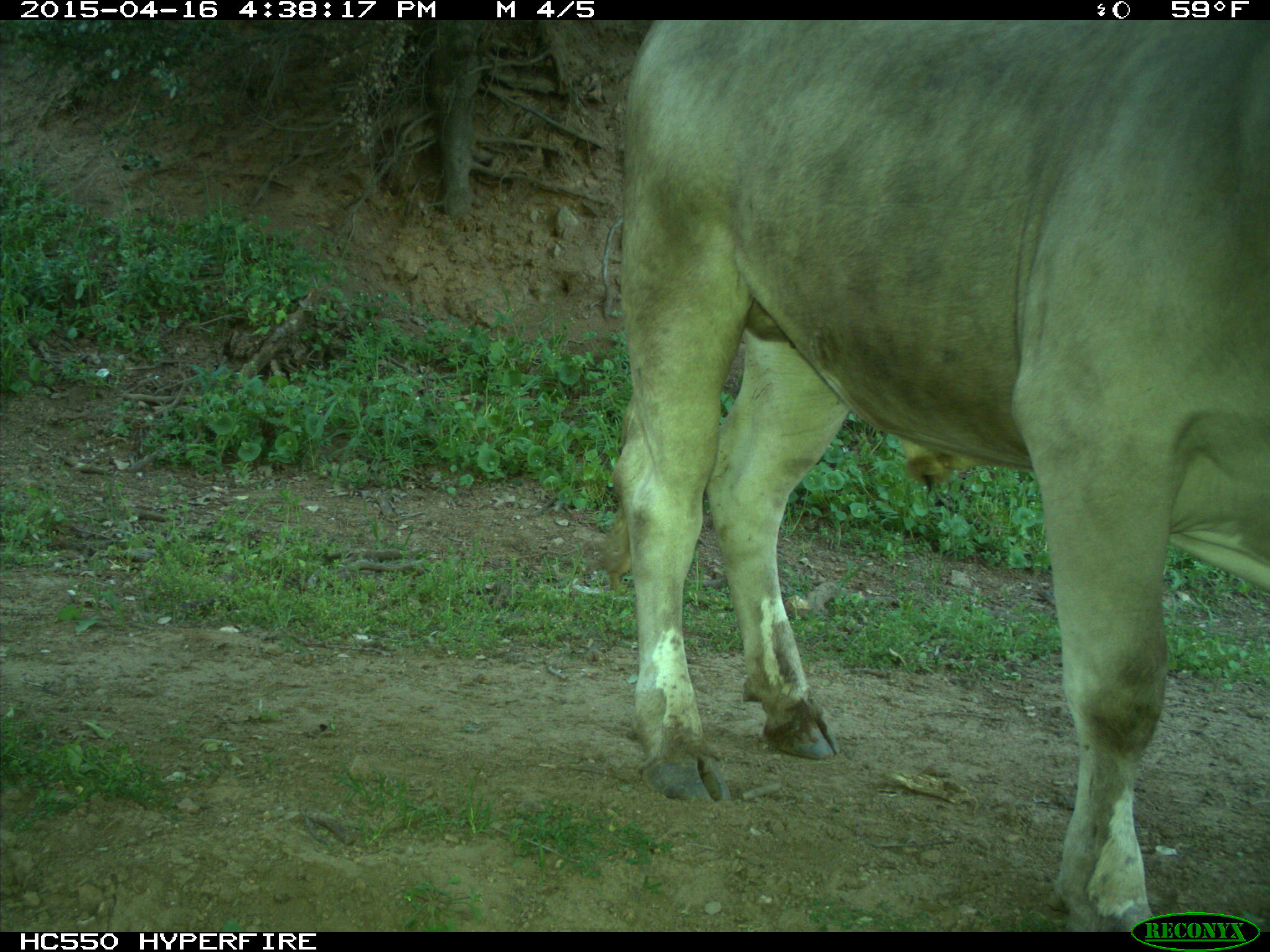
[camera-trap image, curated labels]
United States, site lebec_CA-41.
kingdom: Animalia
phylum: Chordata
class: Mammalia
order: Artiodactyla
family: Bovidae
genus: Bos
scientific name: Bos taurus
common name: domestic cow